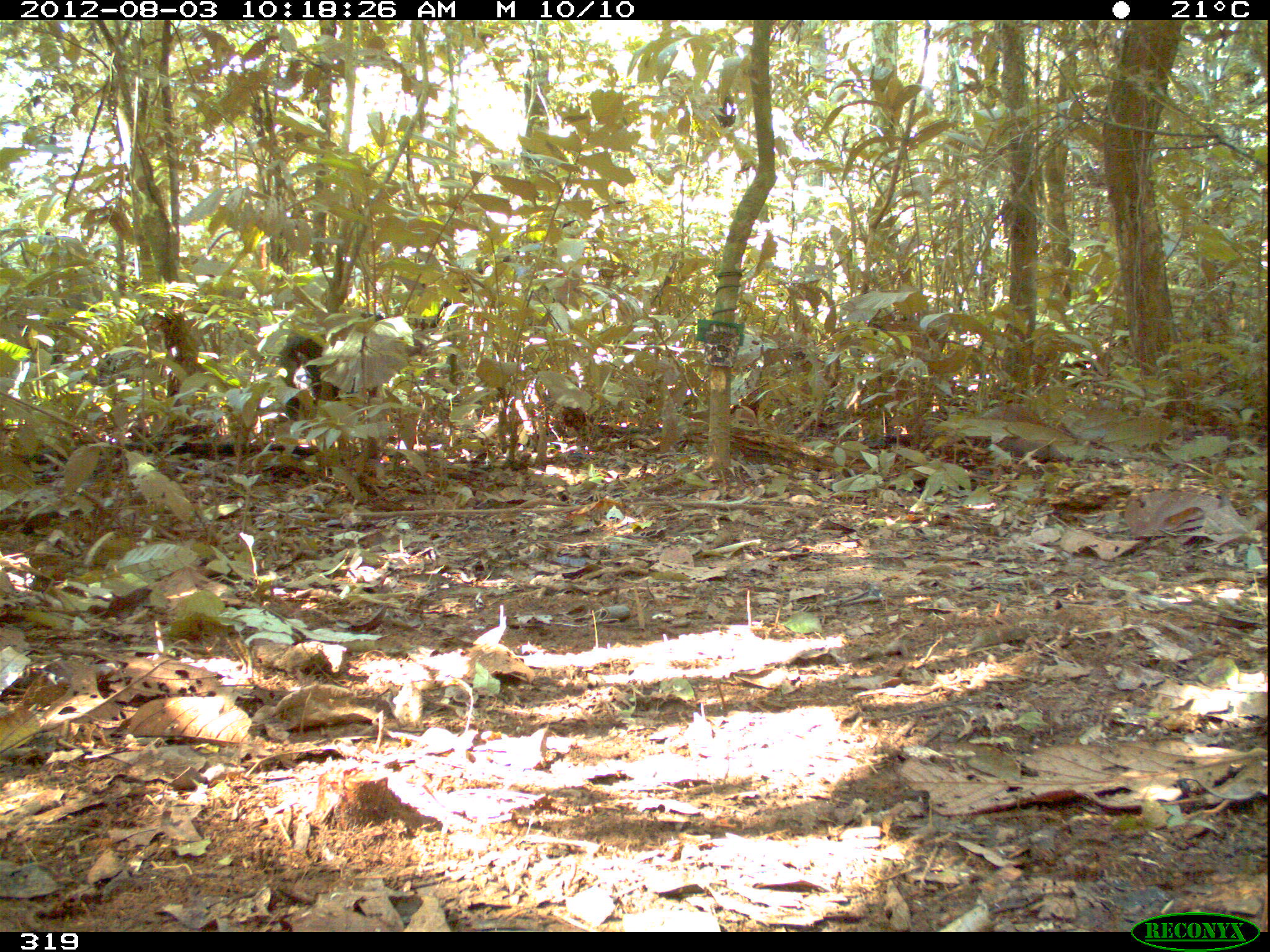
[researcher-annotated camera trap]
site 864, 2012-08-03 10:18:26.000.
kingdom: Animalia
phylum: Chordata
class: Mammalia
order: Artiodactyla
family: Tayassuidae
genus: Tayassu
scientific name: Tayassu pecari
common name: white-lipped peccary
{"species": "Tayassu pecari (white-lipped peccary)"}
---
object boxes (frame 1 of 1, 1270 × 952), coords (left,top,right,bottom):
tayassu pecari: (275,333,342,423)